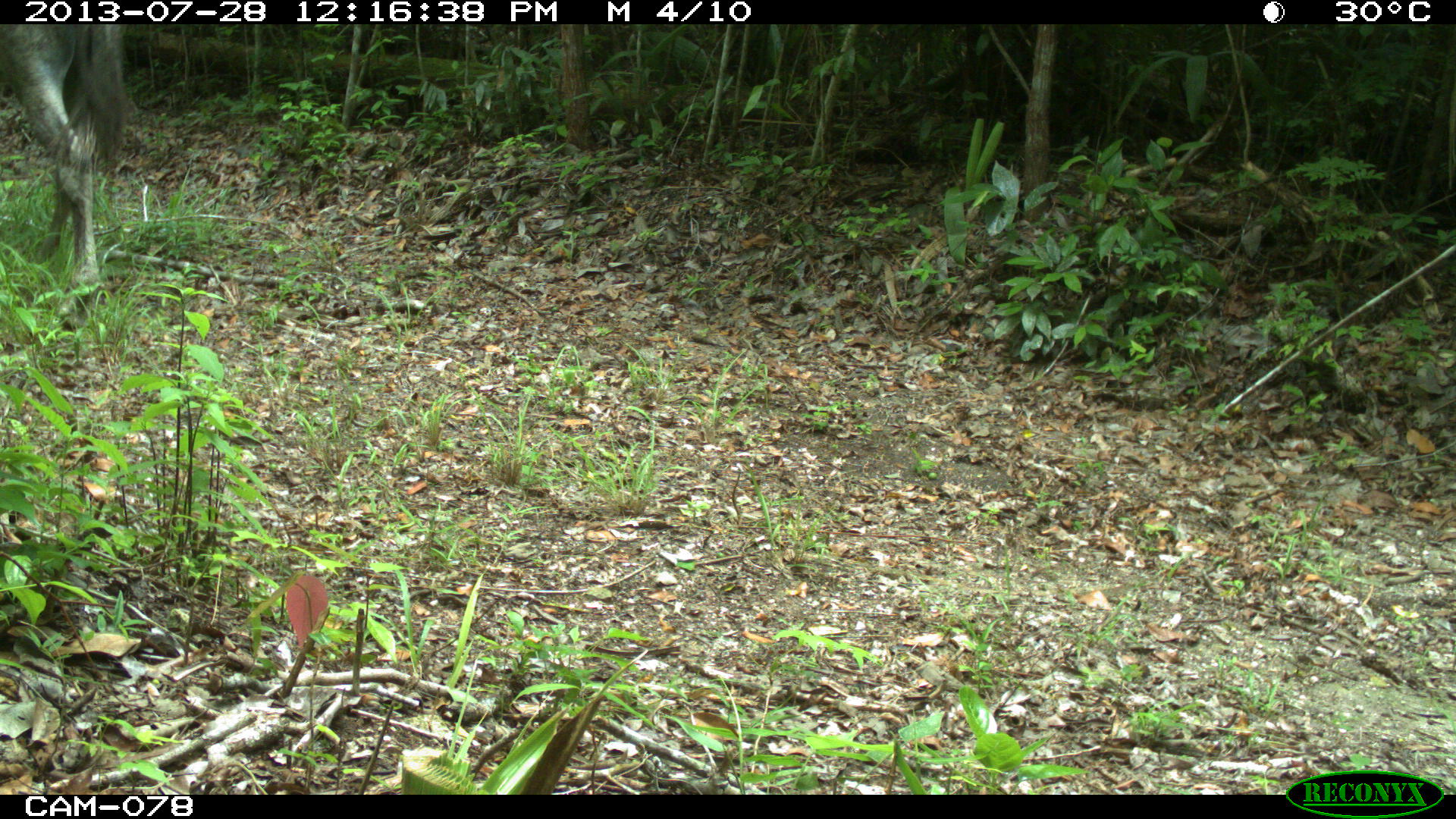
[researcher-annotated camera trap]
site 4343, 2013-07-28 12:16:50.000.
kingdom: Animalia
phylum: Chordata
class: Mammalia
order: Perissodactyla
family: Equidae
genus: Equus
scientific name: Equus ferus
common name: wild horse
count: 2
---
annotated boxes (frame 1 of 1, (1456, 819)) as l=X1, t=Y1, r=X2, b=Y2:
equus ferus: l=2, t=21, r=125, b=296